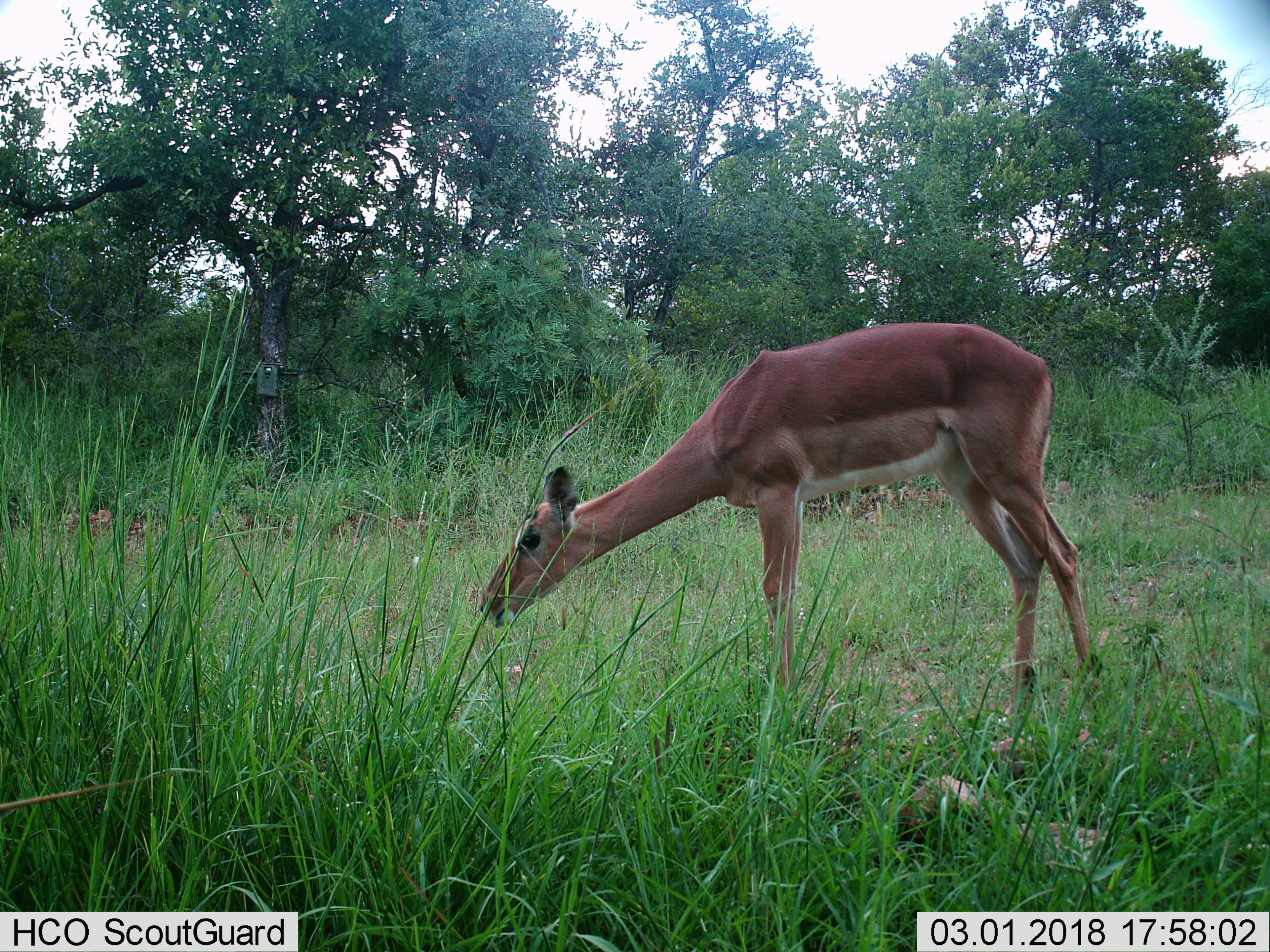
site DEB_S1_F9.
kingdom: Animalia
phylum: Chordata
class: Mammalia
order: Artiodactyla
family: Bovidae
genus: Aepyceros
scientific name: Aepyceros melampus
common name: impala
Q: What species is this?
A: Impala (Aepyceros melampus).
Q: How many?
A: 1.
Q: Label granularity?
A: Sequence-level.